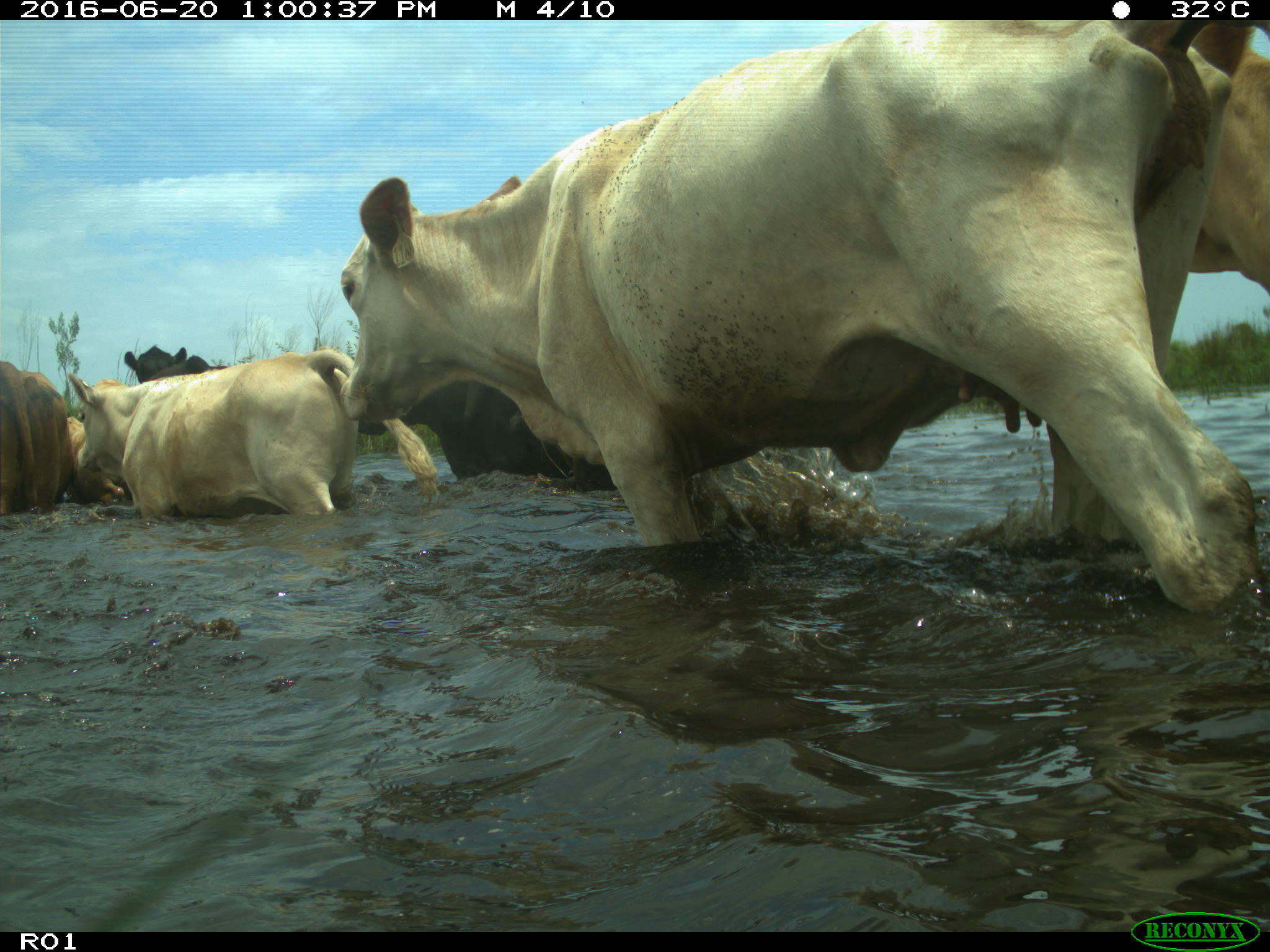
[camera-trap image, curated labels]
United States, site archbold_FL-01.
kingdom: Animalia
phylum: Chordata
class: Mammalia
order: Artiodactyla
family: Bovidae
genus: Bos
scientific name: Bos taurus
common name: domestic cow